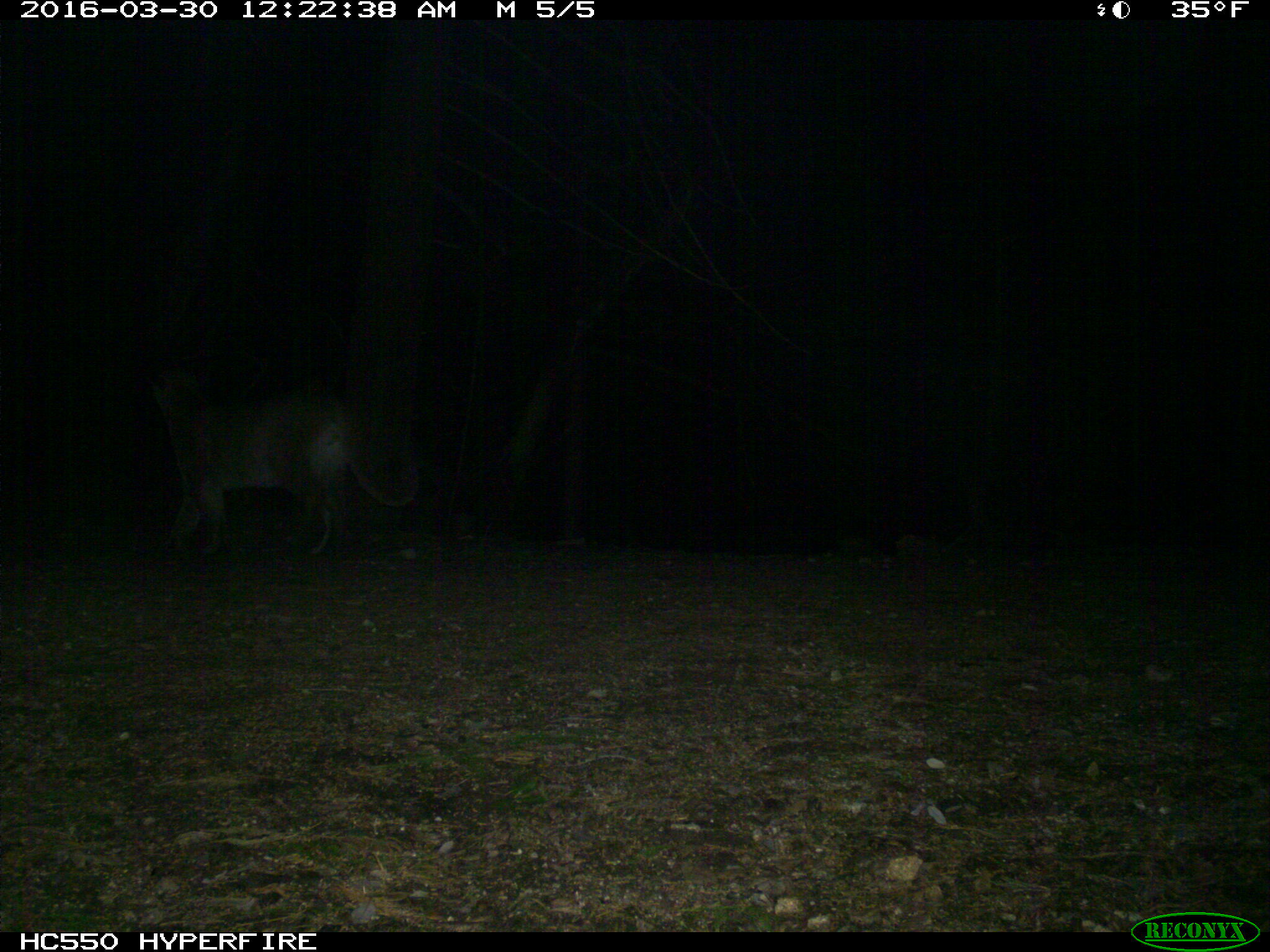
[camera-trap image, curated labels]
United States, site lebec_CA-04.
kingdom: Animalia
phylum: Chordata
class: Mammalia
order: Carnivora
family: Felidae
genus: Puma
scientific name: Puma concolor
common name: mountain lion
Puma concolor (mountain lion).